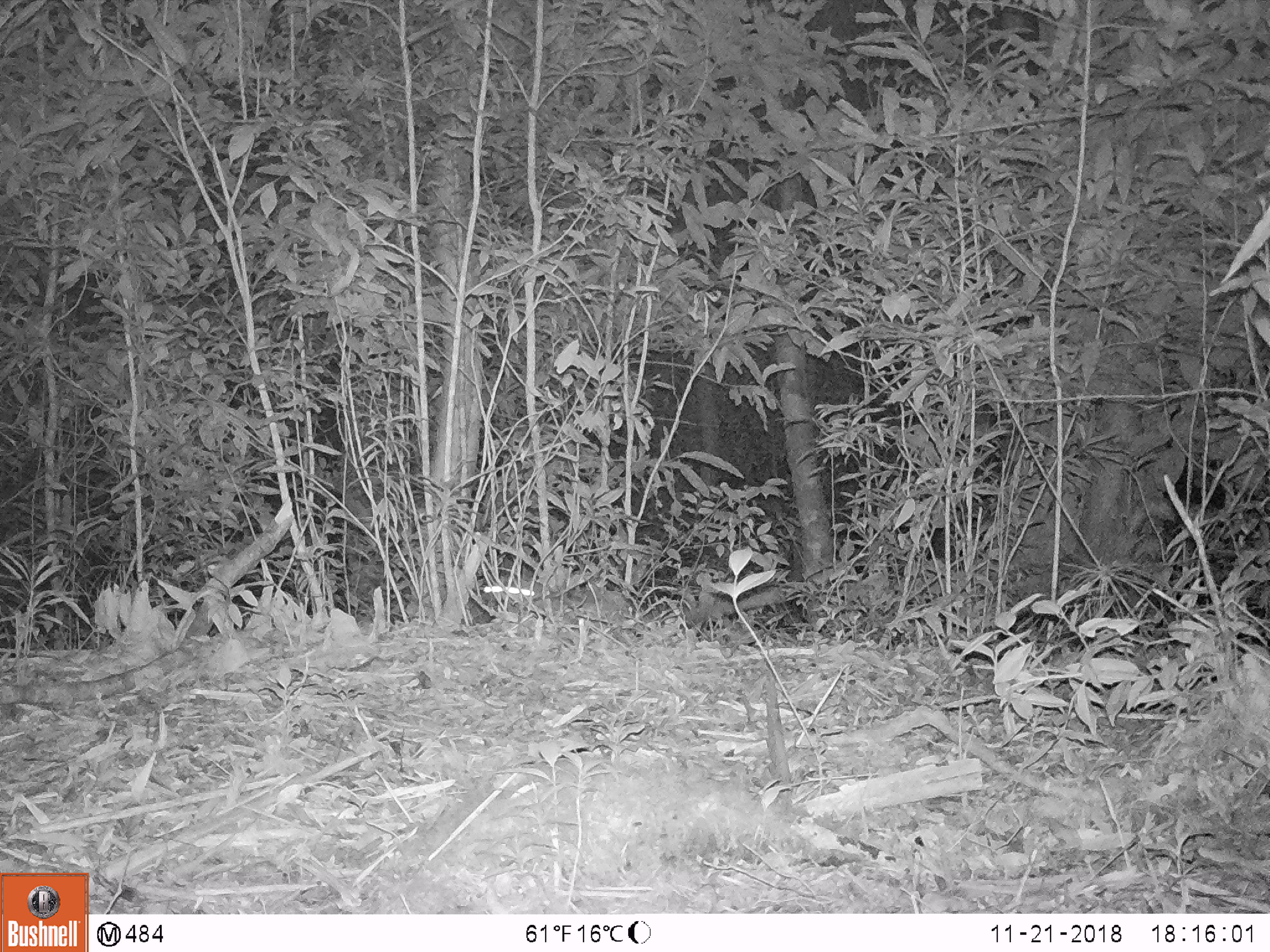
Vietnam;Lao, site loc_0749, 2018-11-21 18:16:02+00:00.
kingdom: Animalia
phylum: Chordata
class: Mammalia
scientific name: Mammalia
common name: mammal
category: unidentified small mammal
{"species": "unidentified small mammal (mammal) (Mammalia)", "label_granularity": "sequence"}